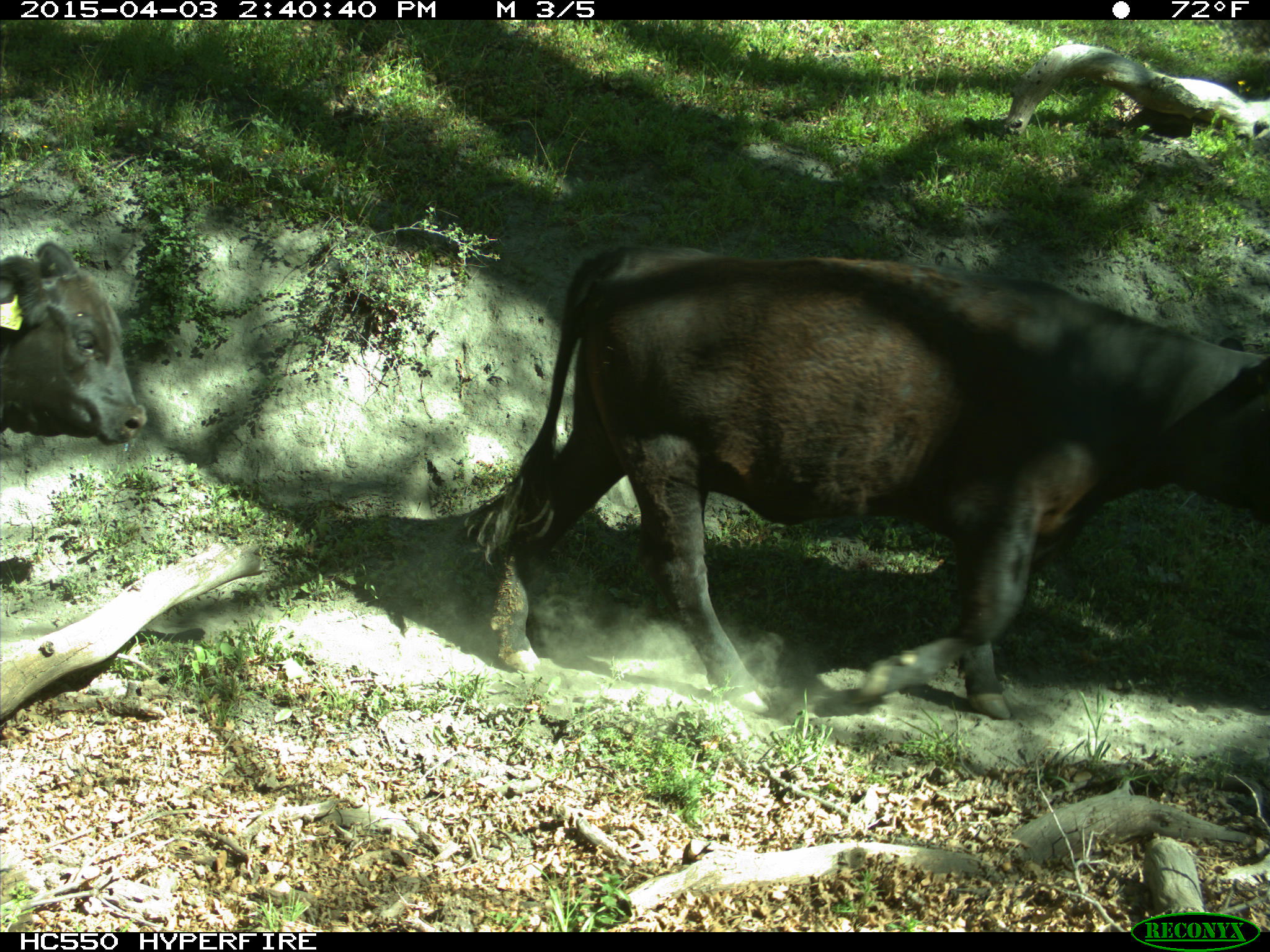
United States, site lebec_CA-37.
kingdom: Animalia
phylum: Chordata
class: Mammalia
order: Artiodactyla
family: Bovidae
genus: Bos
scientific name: Bos taurus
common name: domestic cow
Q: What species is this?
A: Bos taurus (domestic cow).